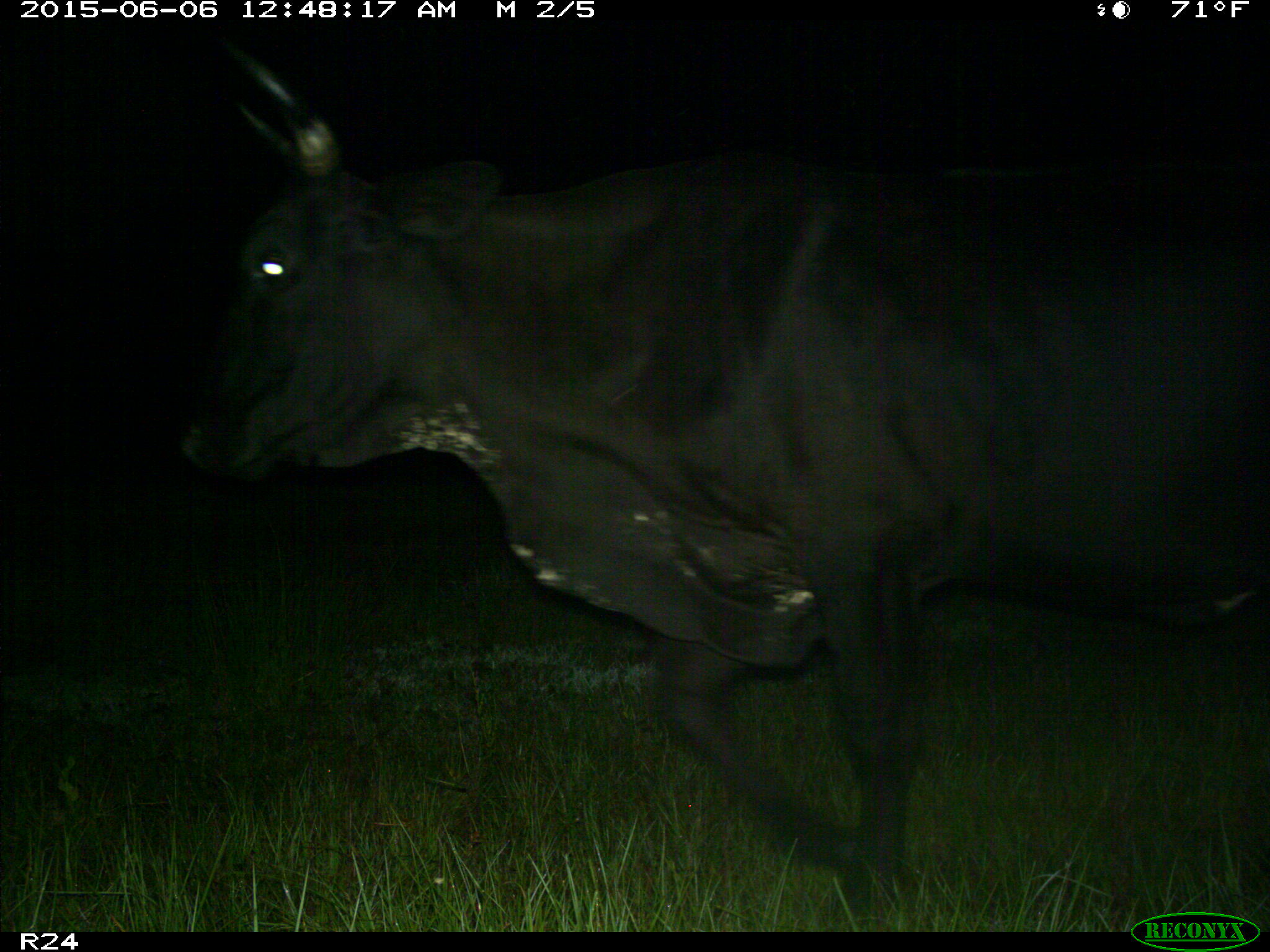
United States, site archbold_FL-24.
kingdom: Animalia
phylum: Chordata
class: Mammalia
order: Artiodactyla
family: Bovidae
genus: Bos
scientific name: Bos taurus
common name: domestic cow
Bos taurus (domestic cow).